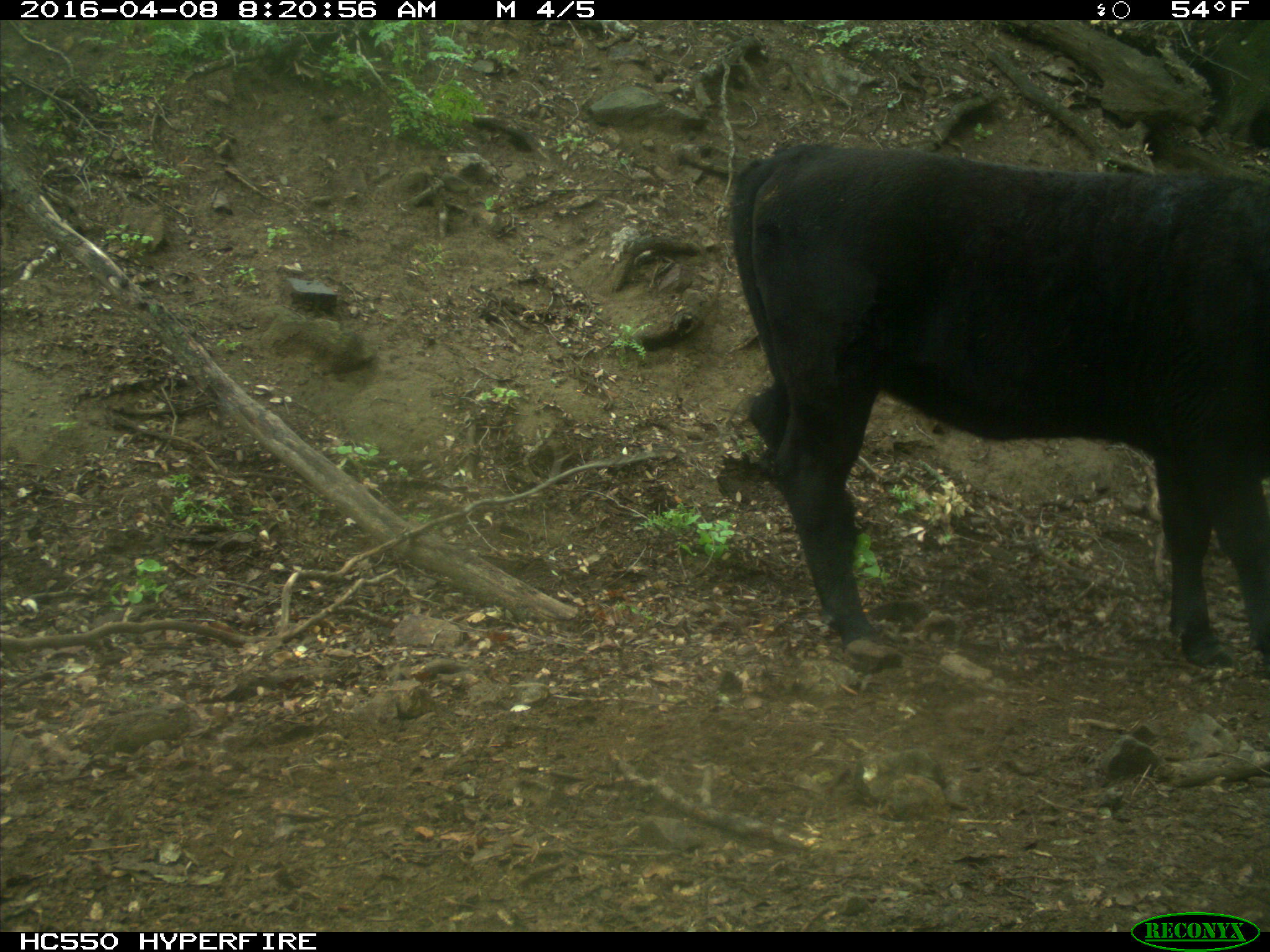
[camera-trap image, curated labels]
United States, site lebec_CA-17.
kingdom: Animalia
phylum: Chordata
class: Mammalia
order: Artiodactyla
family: Bovidae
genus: Bos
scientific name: Bos taurus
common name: domestic cow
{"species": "Bos taurus (domestic cow)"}